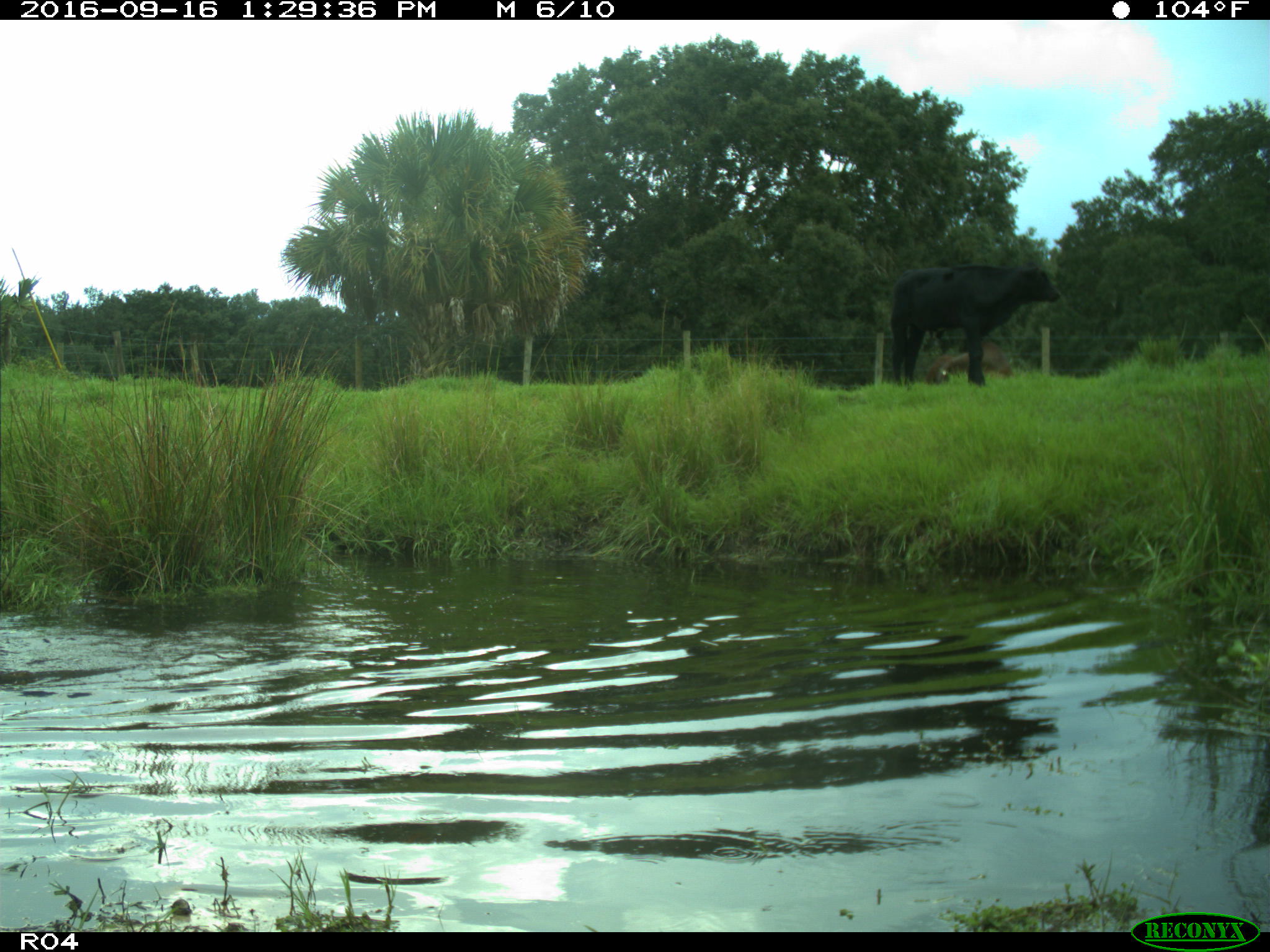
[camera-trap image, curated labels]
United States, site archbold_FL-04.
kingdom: Animalia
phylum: Chordata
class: Mammalia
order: Artiodactyla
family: Bovidae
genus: Bos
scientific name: Bos taurus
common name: domestic cow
Bos taurus (domestic cow).